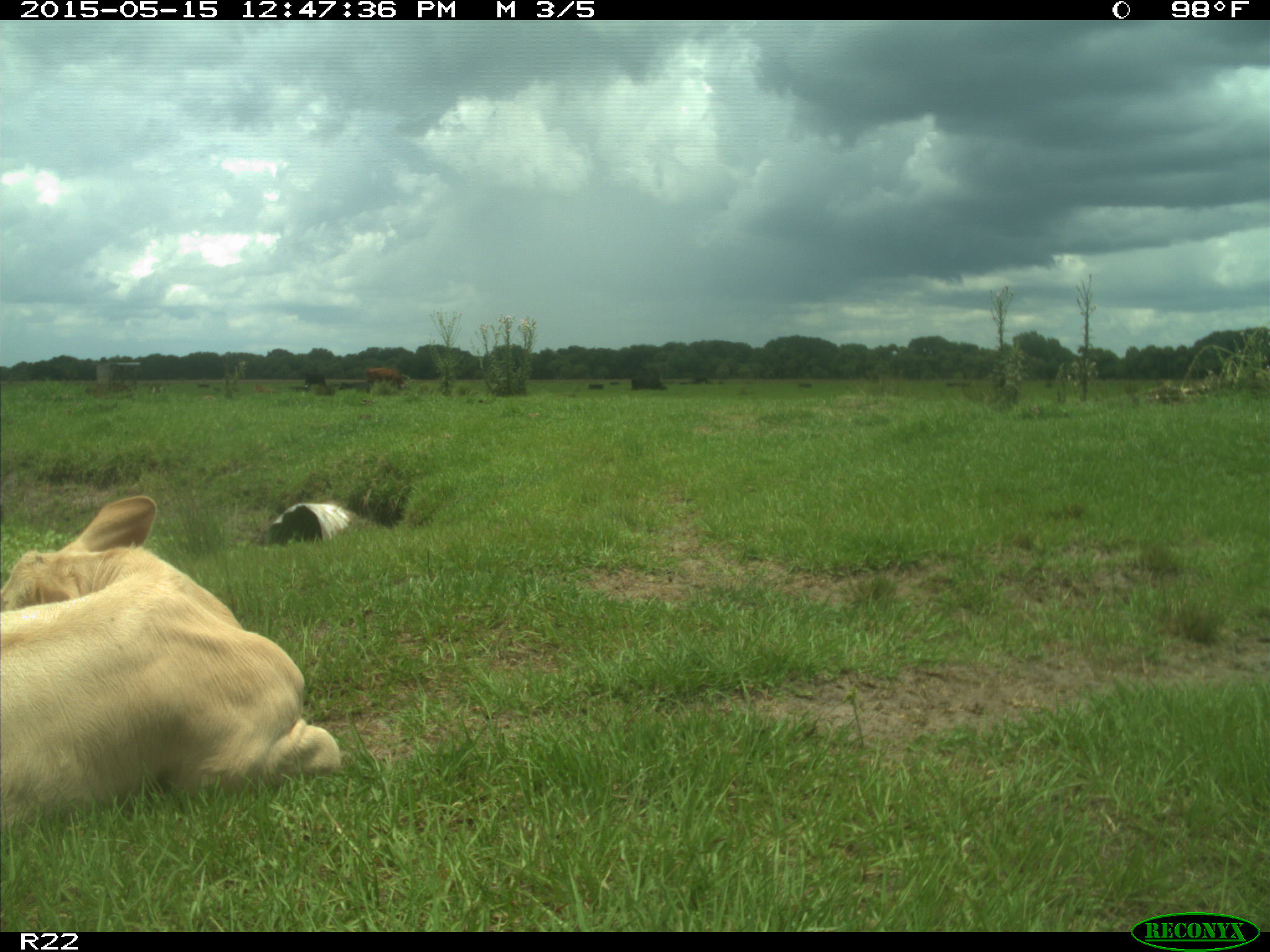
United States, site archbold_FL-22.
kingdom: Animalia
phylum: Chordata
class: Mammalia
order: Artiodactyla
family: Bovidae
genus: Bos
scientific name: Bos taurus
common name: domestic cow